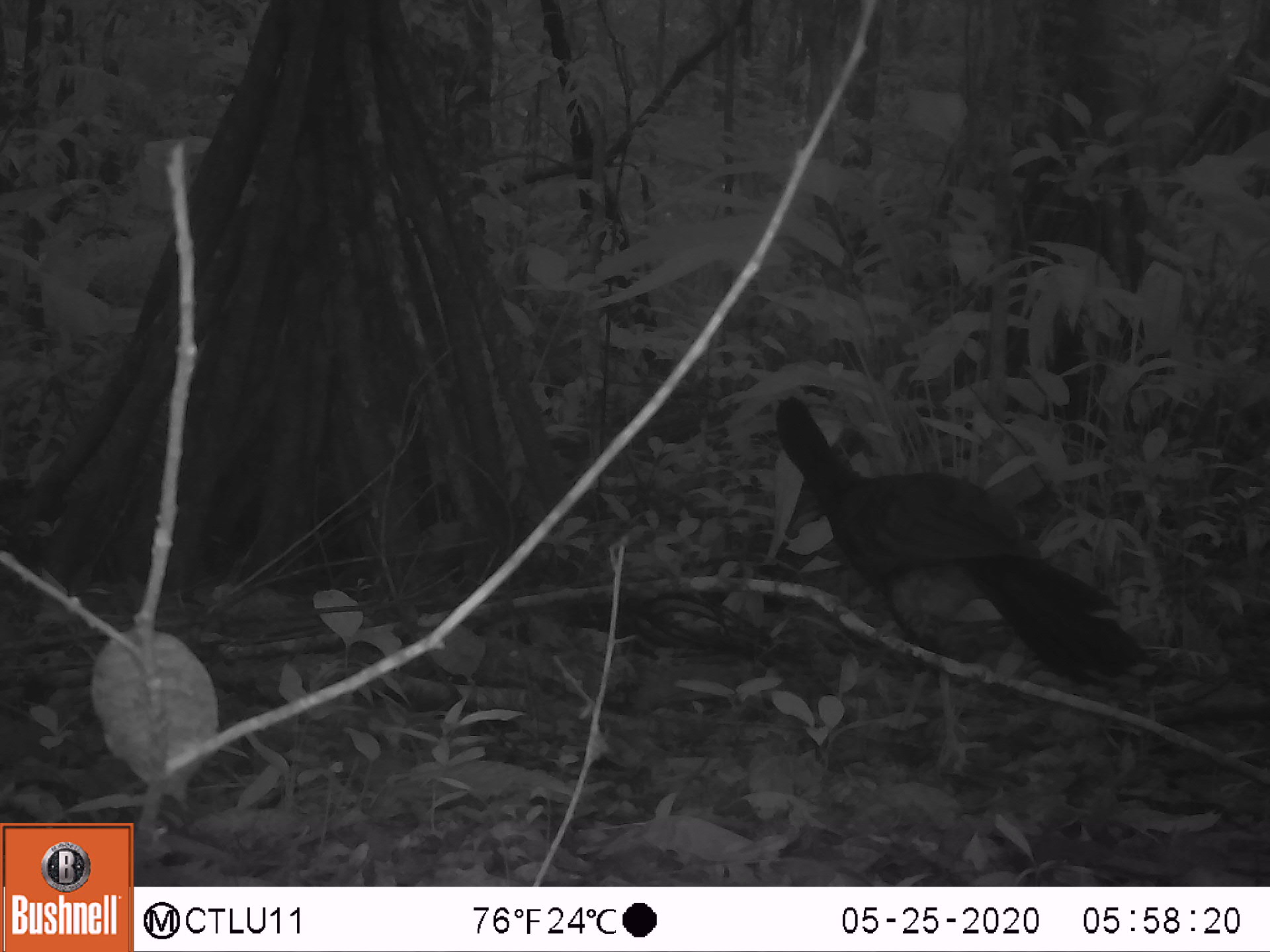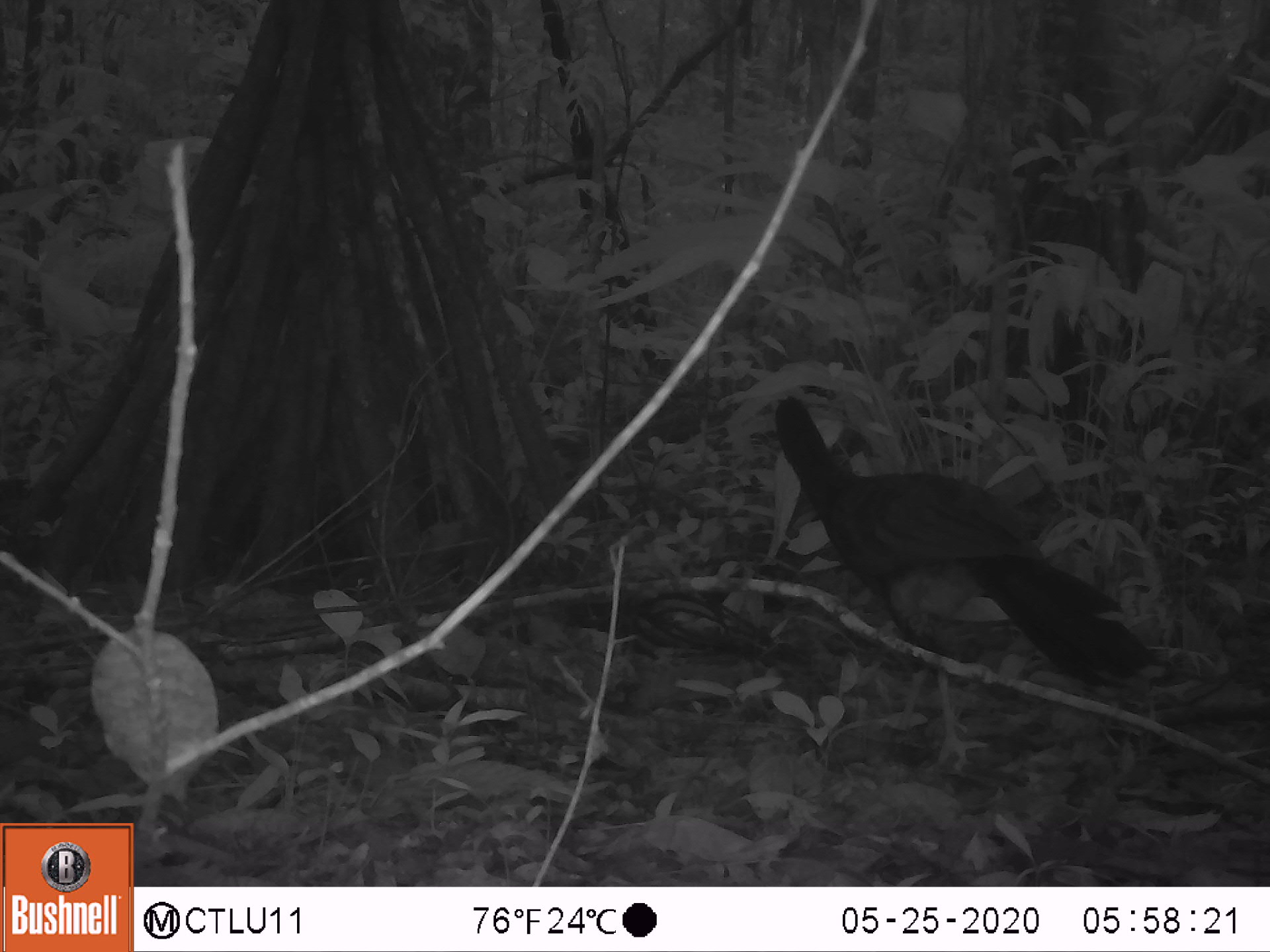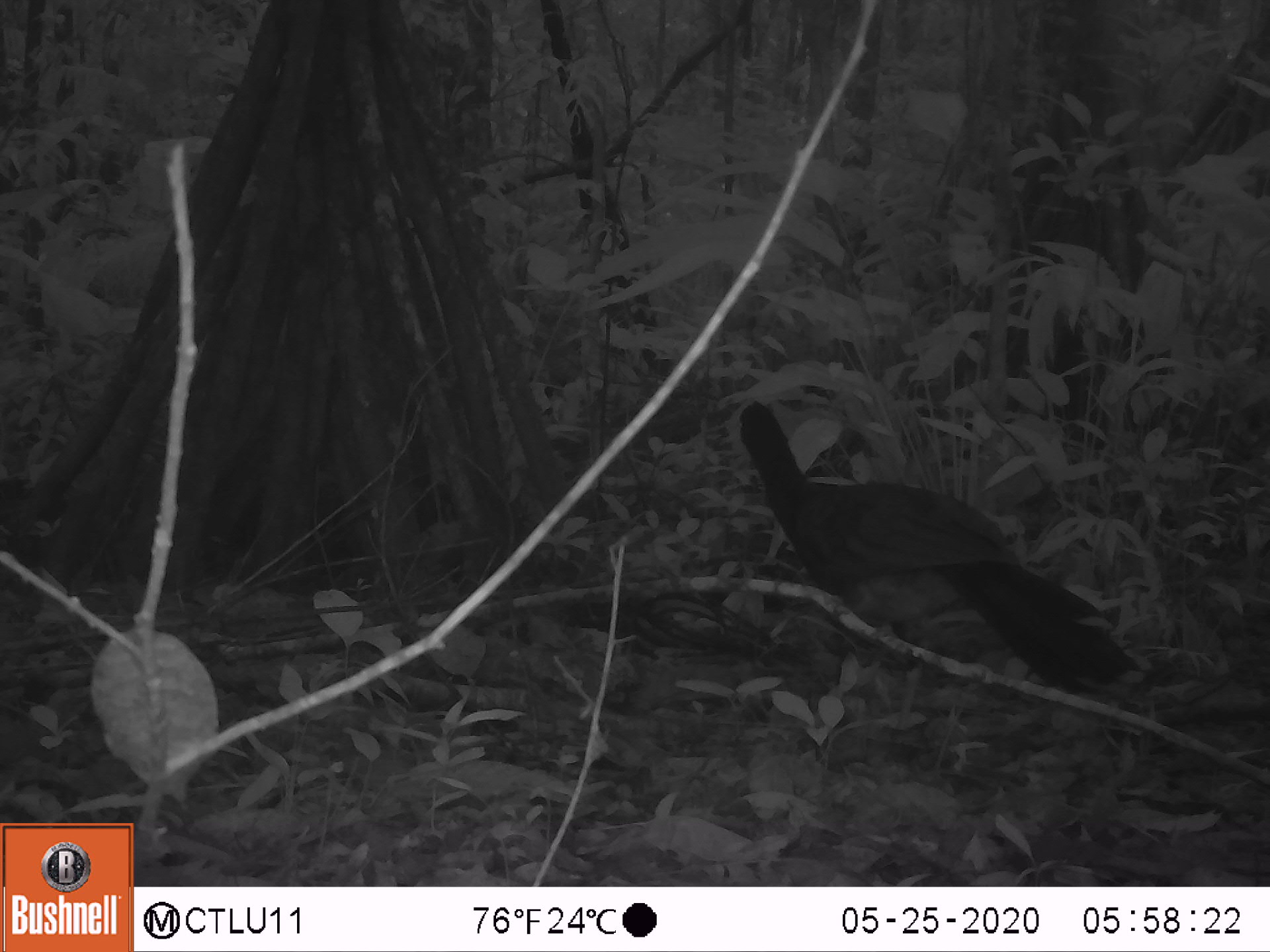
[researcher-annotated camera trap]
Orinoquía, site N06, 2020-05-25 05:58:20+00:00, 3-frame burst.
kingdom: Animalia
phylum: Chordata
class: Aves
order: Galliformes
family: Cracidae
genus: Mitu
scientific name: Mitu salvini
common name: salvin's currasow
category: salvins curassow